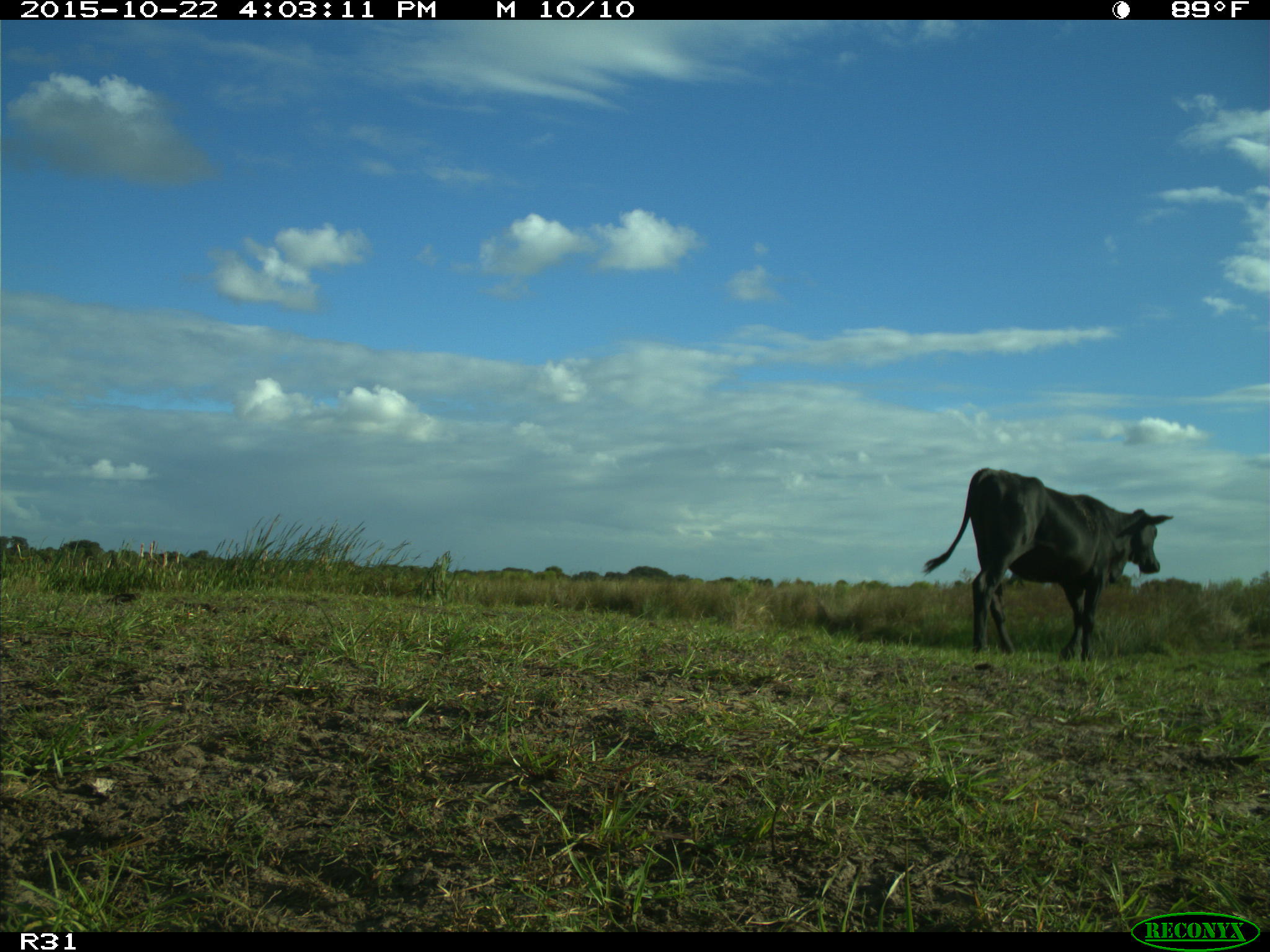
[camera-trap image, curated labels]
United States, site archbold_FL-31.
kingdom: Animalia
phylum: Chordata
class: Mammalia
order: Artiodactyla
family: Bovidae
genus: Bos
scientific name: Bos taurus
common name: domestic cow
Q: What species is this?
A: Bos taurus (domestic cow).